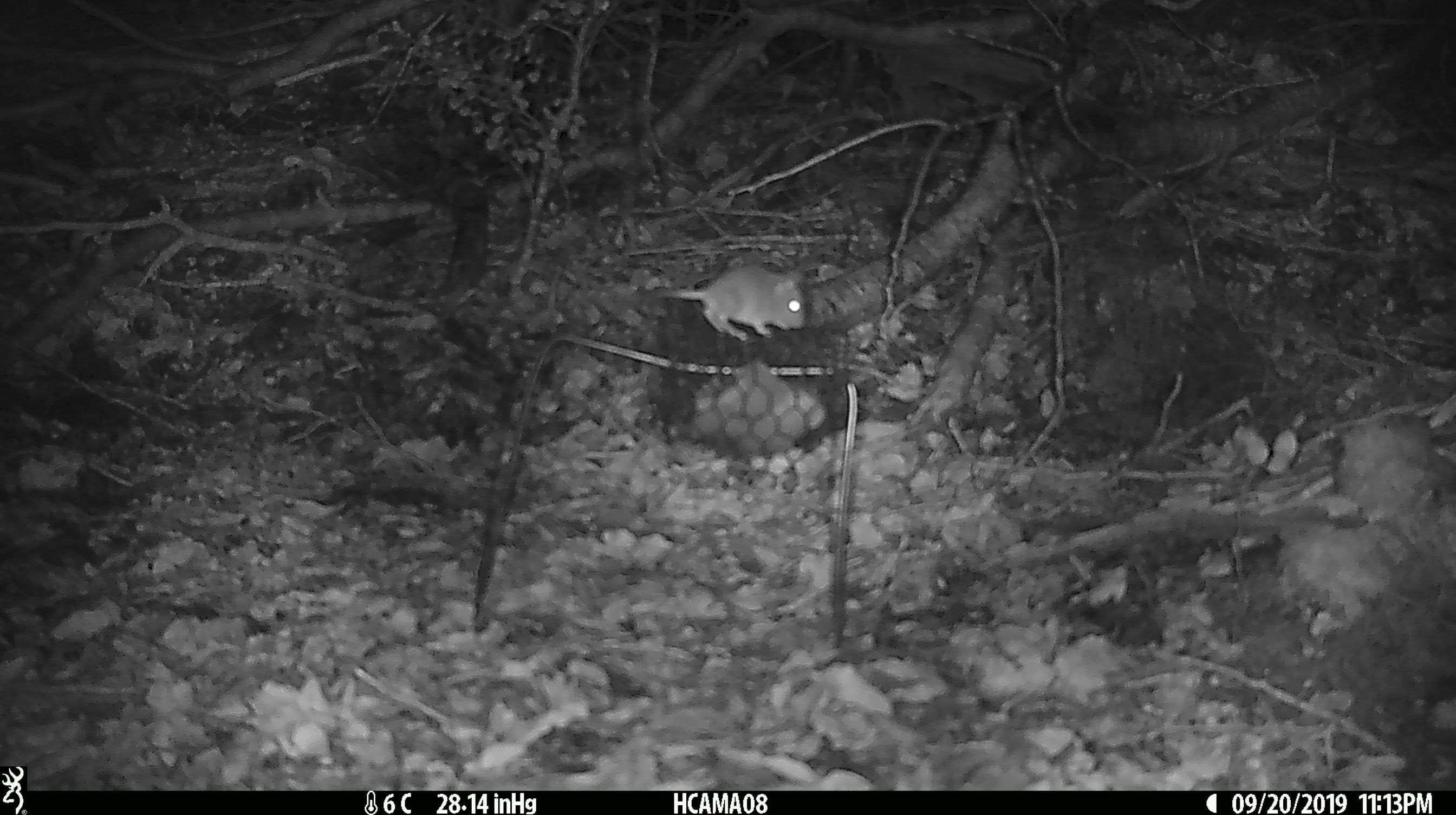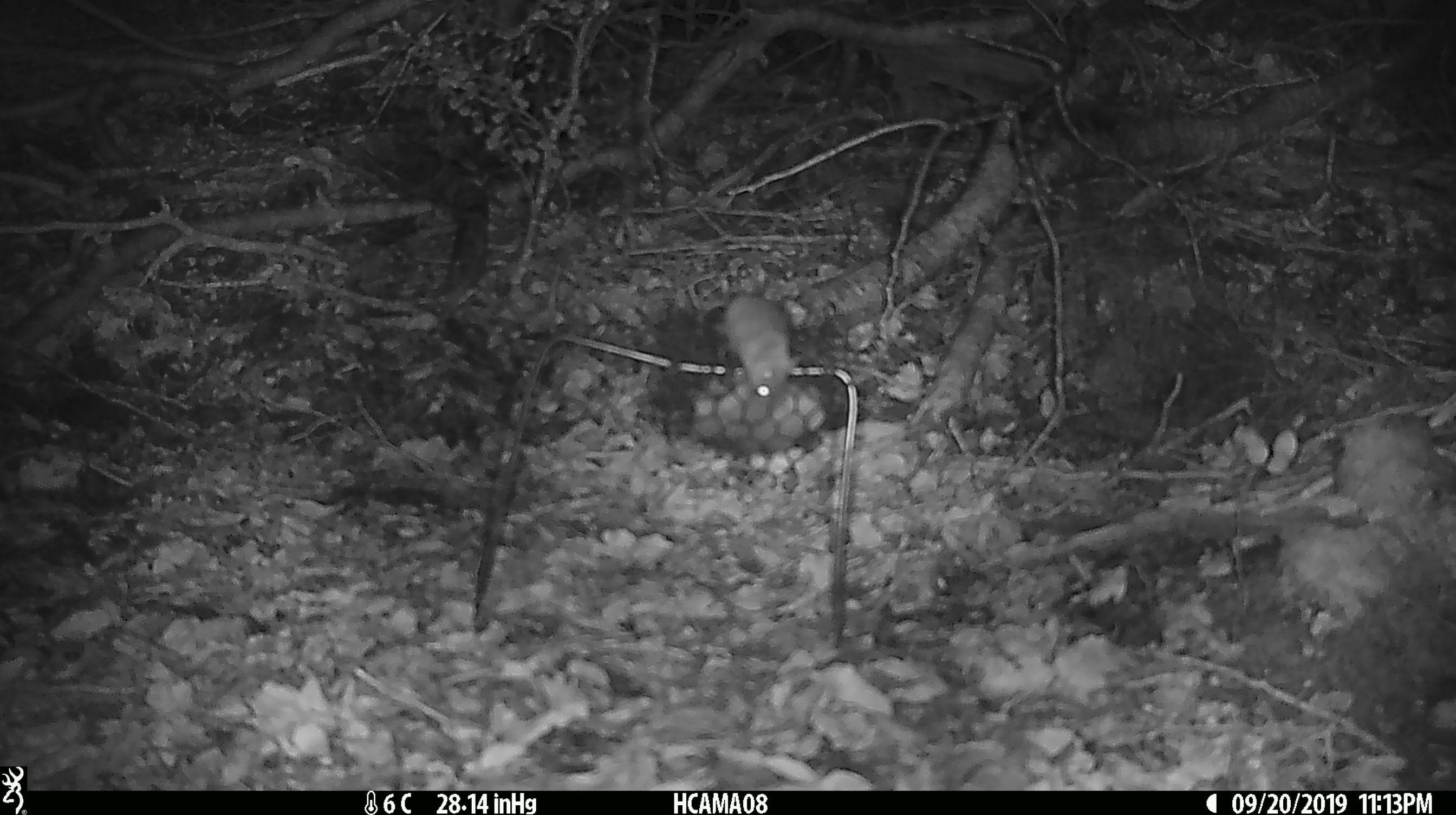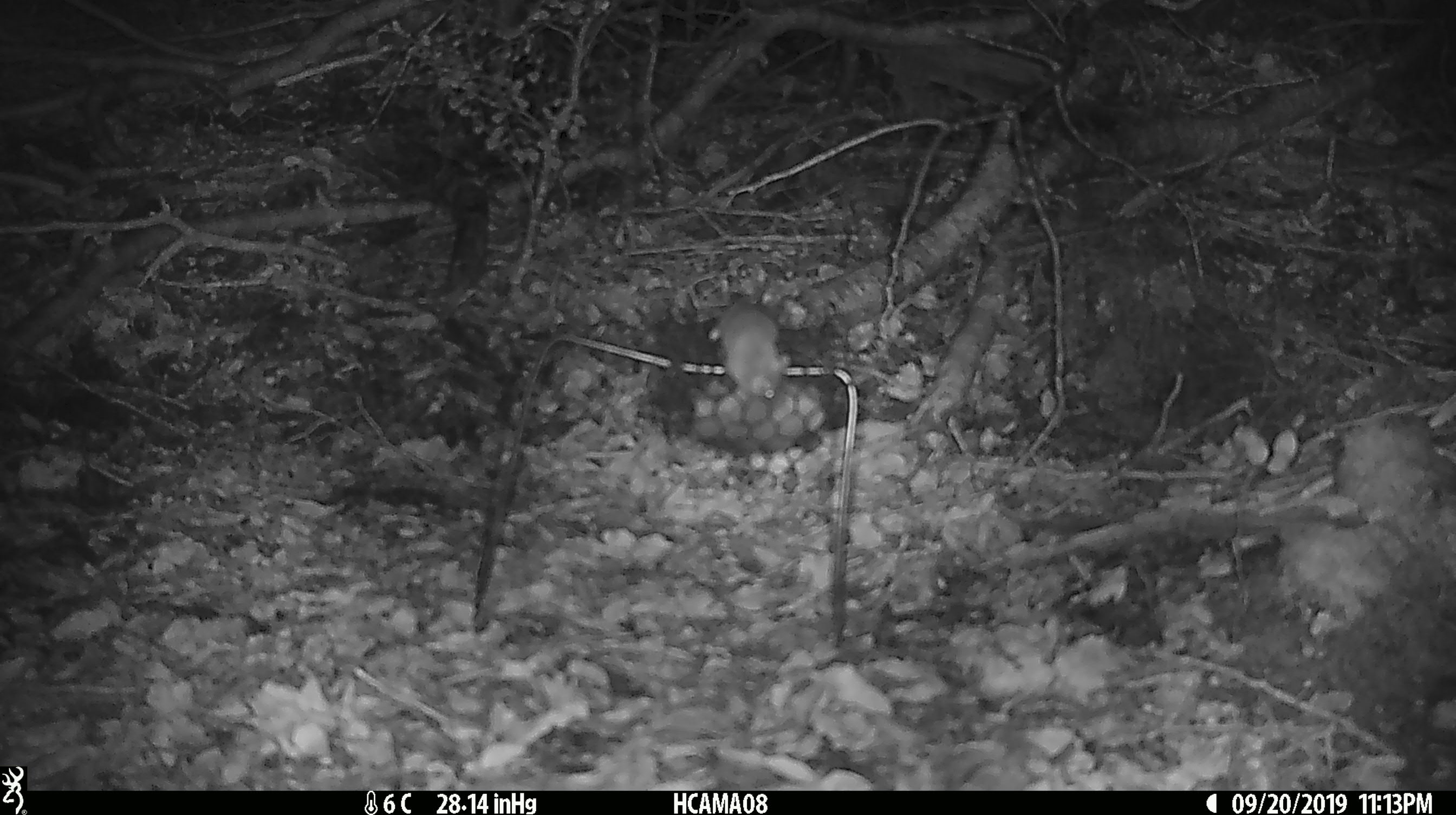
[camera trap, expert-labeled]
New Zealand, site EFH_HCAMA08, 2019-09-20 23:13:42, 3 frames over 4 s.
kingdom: Animalia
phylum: Chordata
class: Mammalia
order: Rodentia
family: Muridae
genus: Mus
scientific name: Mus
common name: mouse